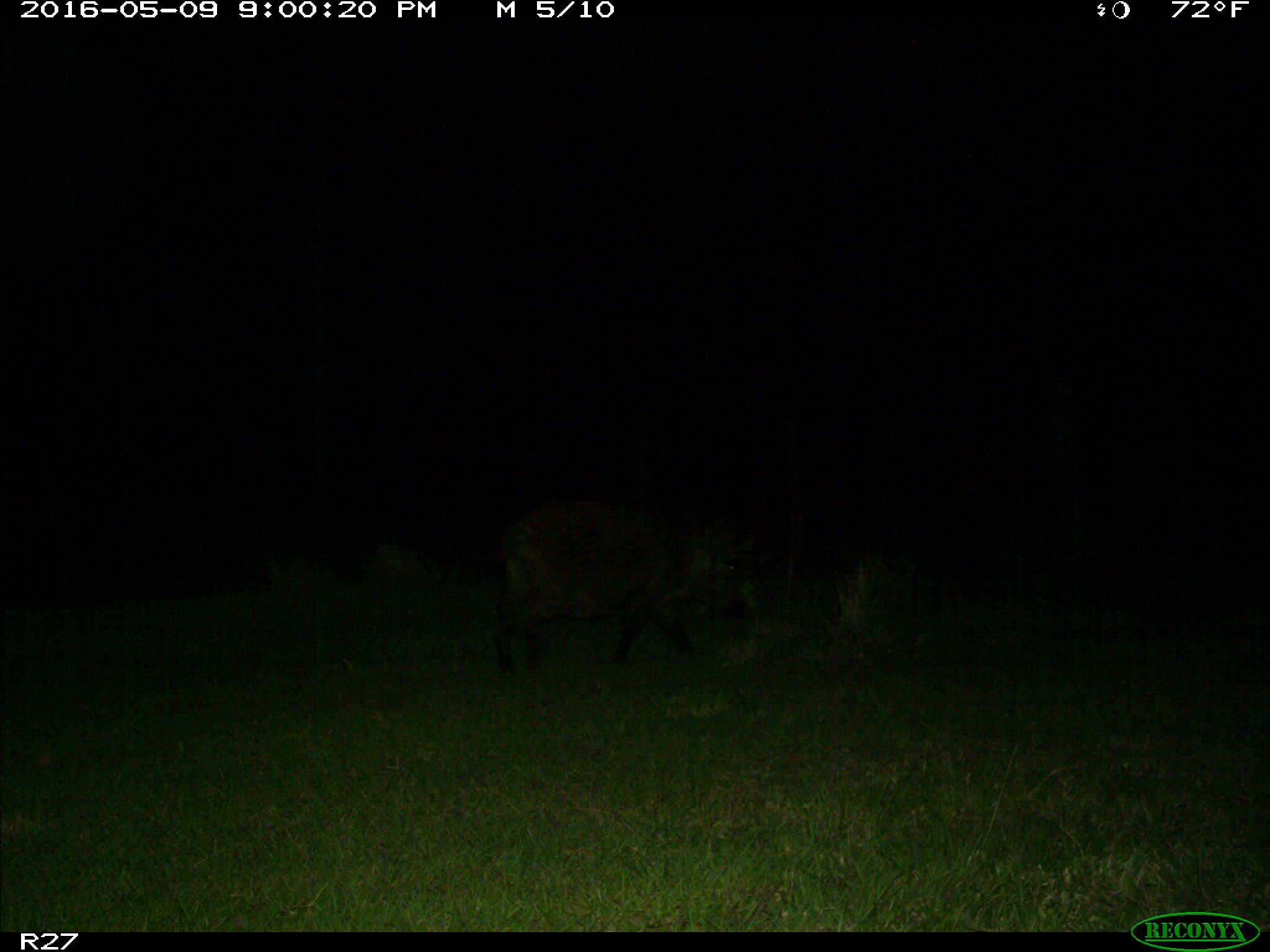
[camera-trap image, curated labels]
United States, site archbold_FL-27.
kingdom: Animalia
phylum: Chordata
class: Mammalia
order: Artiodactyla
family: Suidae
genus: Sus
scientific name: Sus scrofa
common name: wild boar